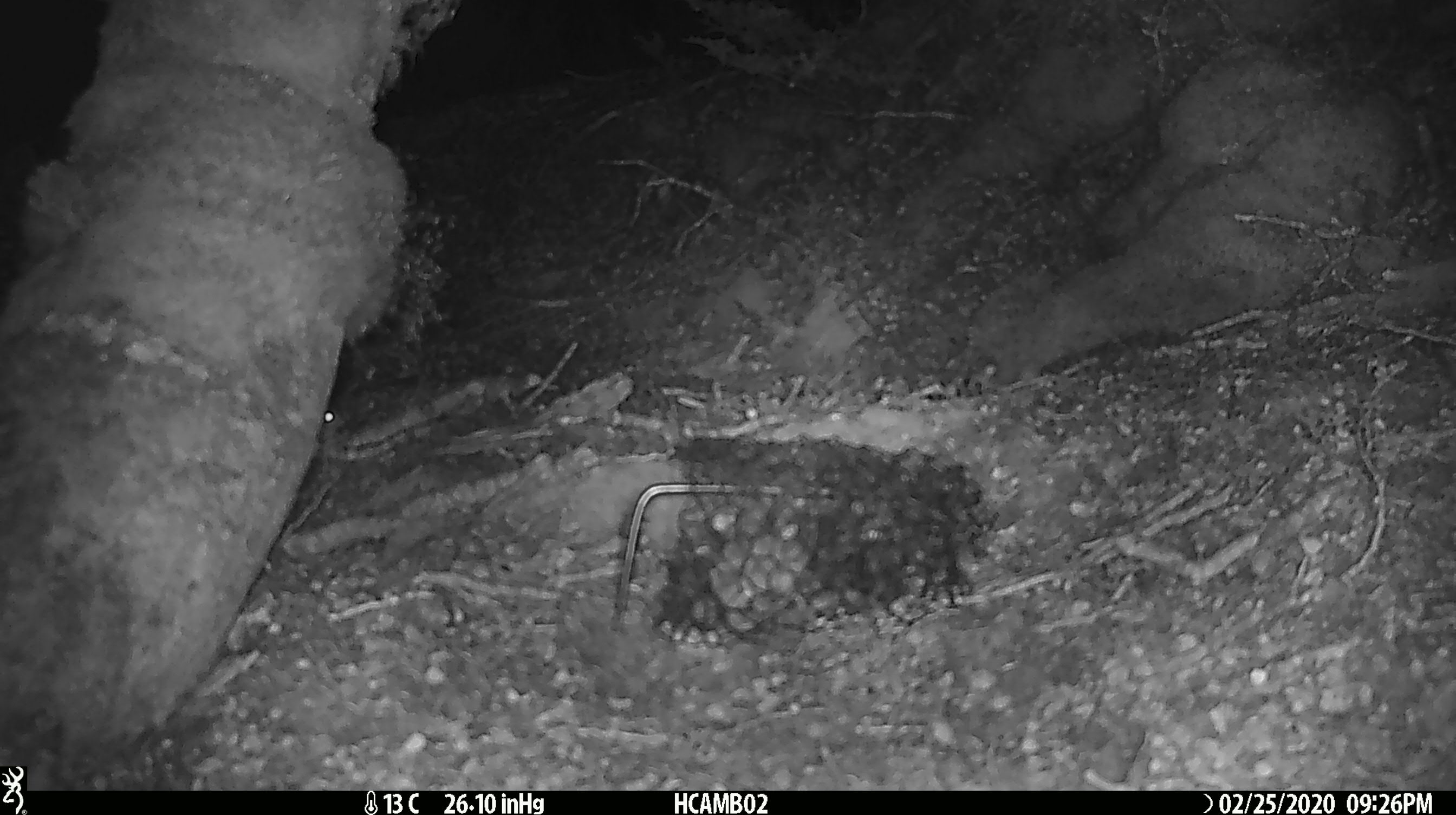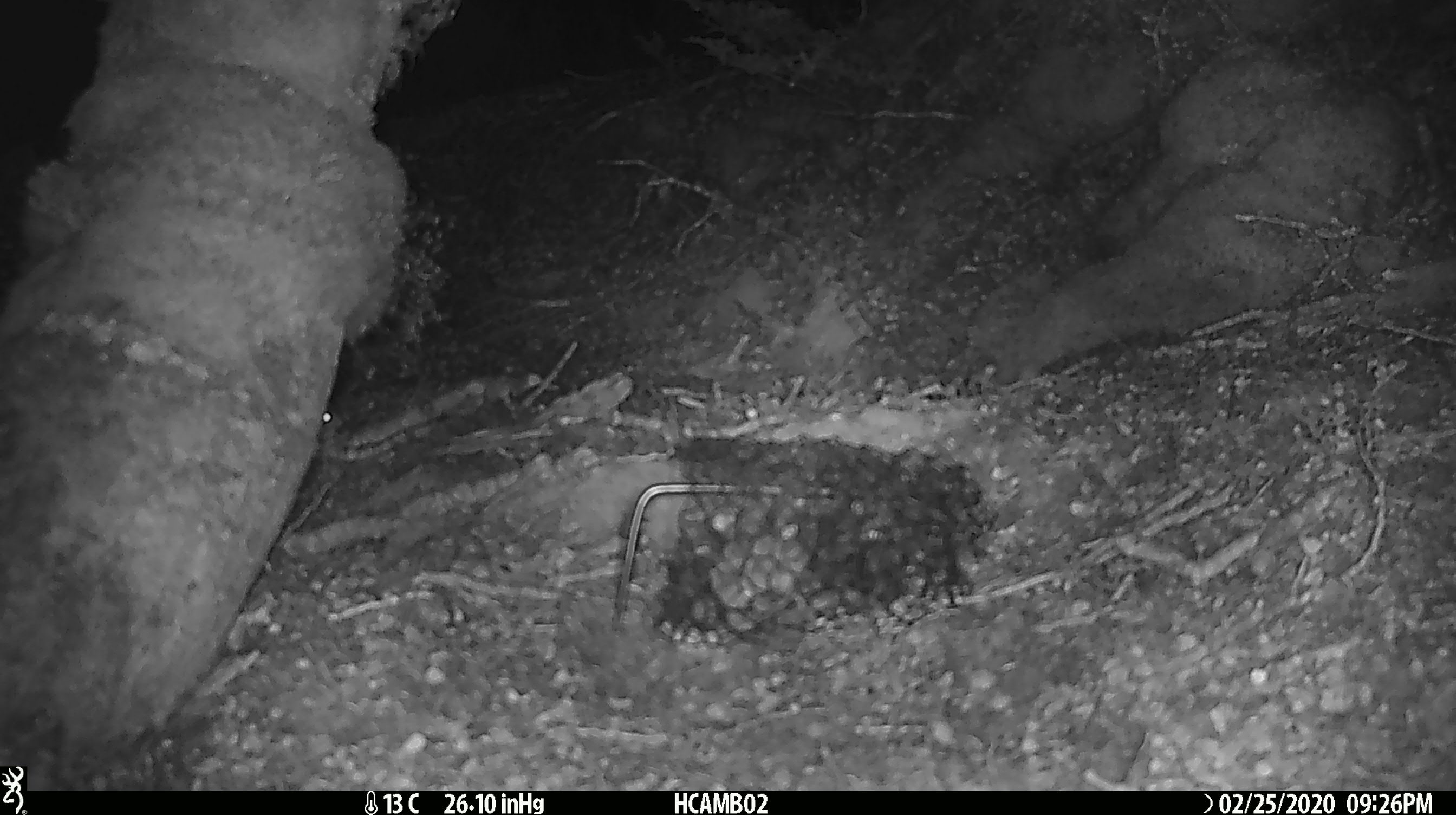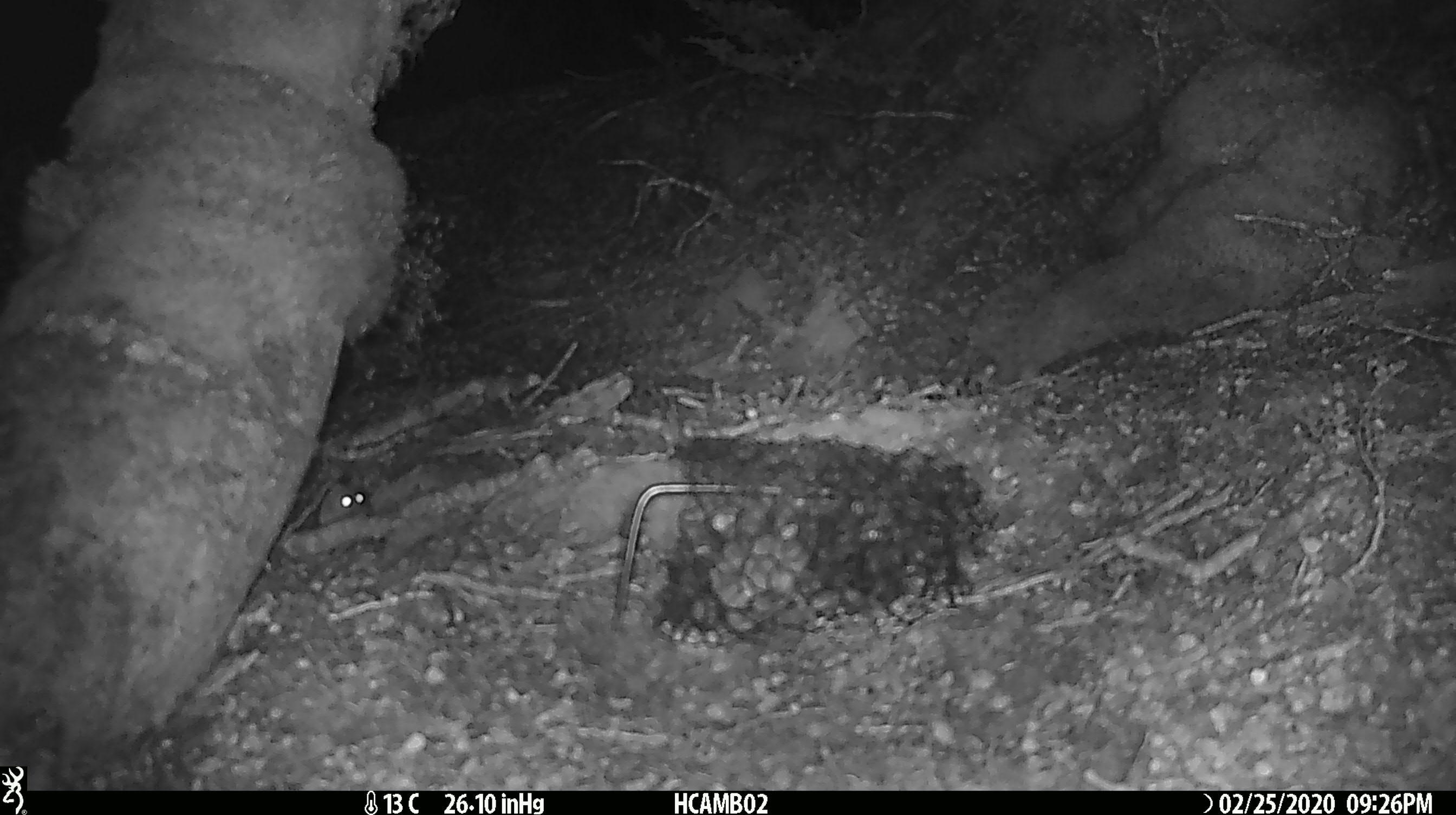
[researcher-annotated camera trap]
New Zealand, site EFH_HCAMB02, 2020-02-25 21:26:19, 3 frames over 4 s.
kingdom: Animalia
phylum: Chordata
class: Mammalia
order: Rodentia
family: Muridae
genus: Mus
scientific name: Mus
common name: mouse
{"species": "mouse (Mus)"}